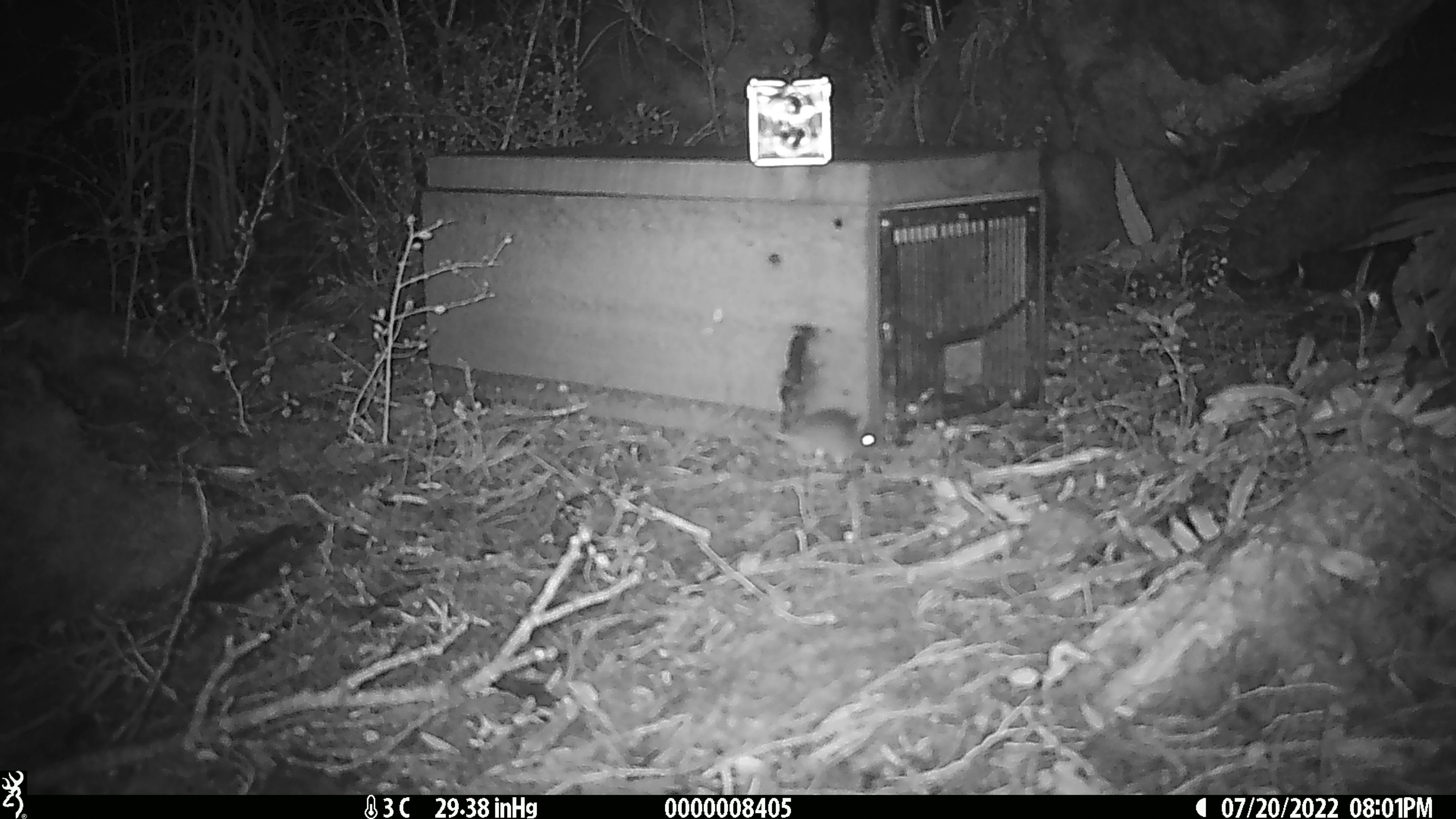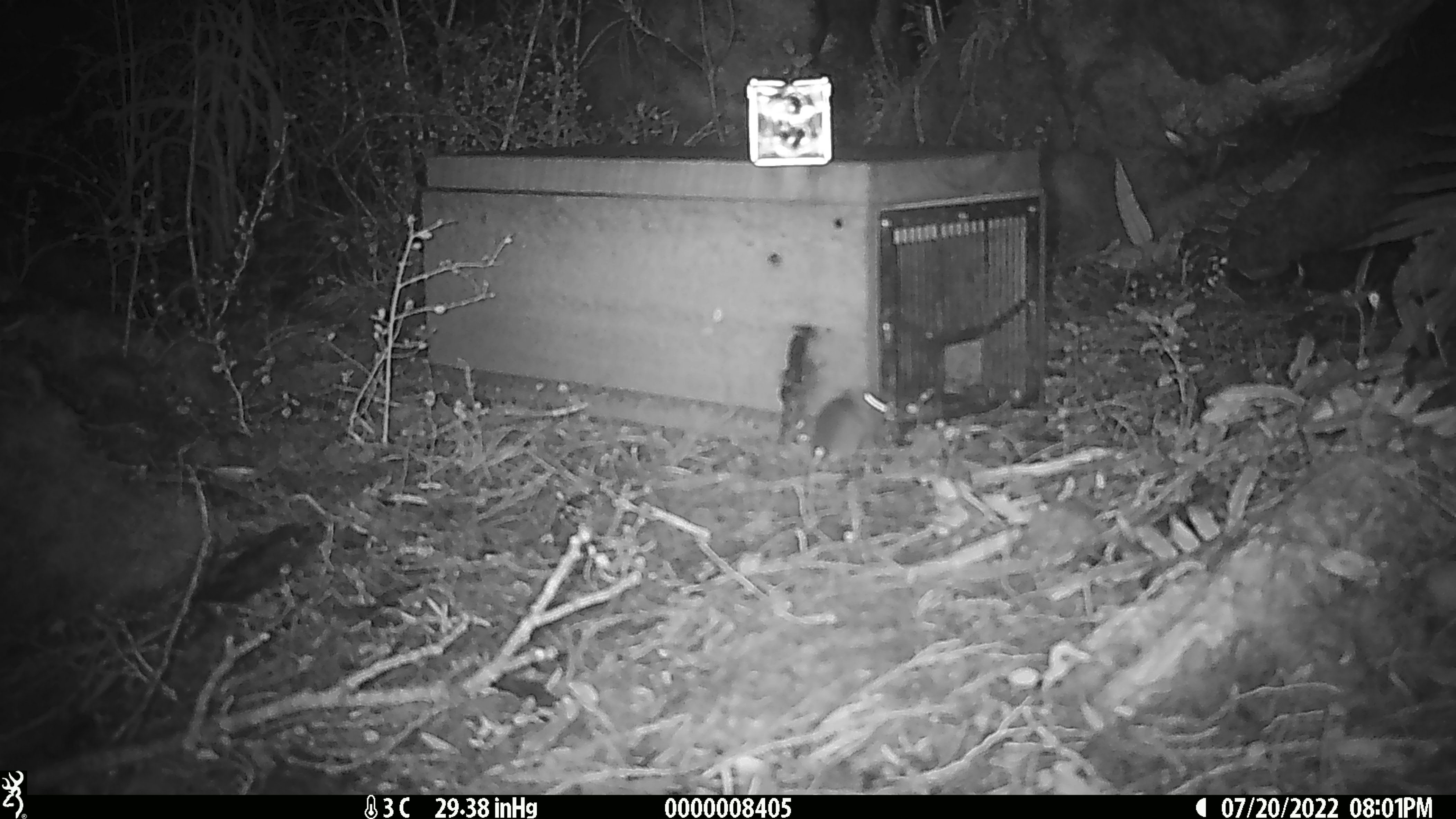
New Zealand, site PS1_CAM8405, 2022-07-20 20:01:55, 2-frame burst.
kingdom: Animalia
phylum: Chordata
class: Mammalia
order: Rodentia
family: Muridae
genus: Mus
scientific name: Mus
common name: mouse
Mouse (Mus).